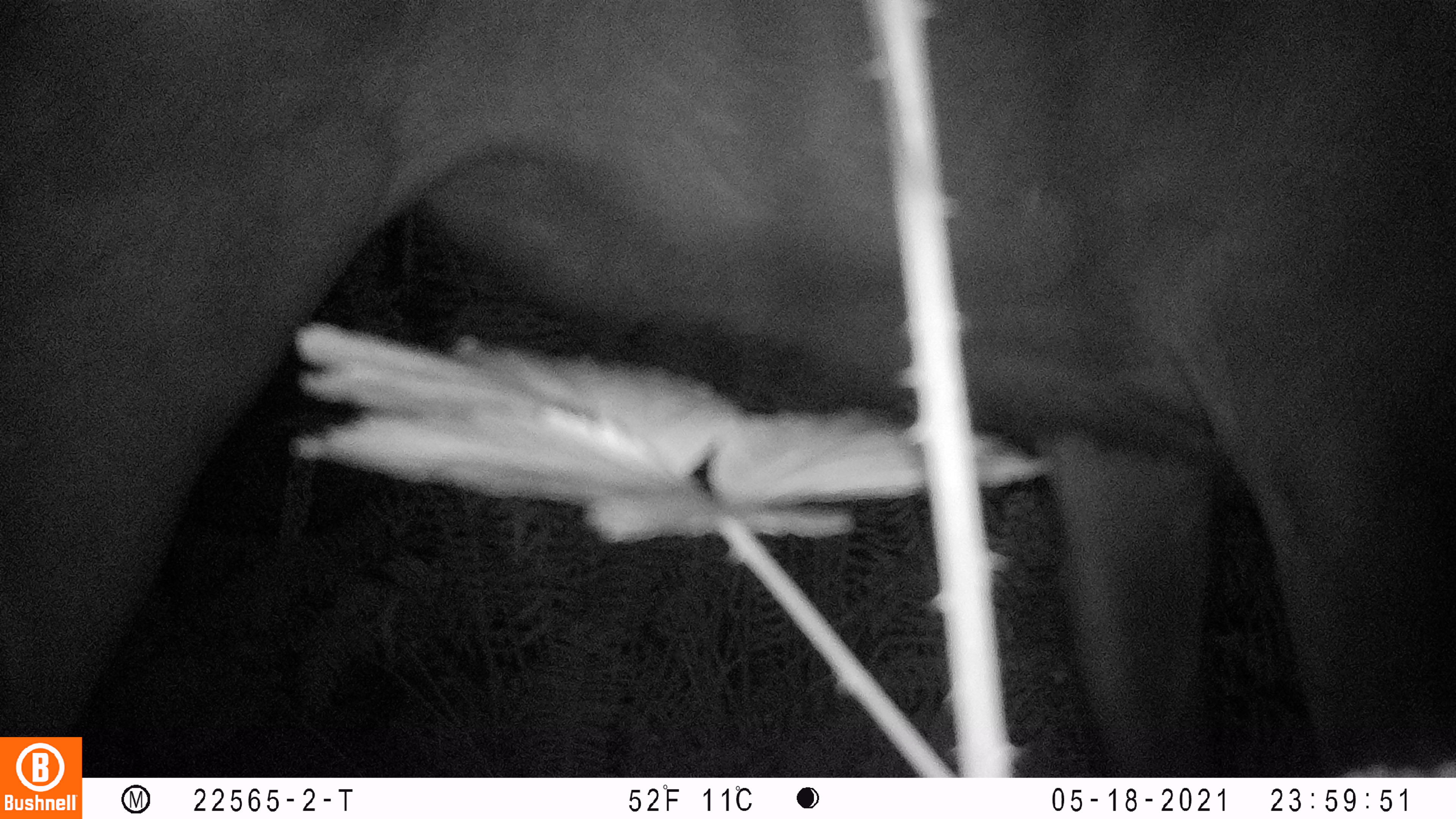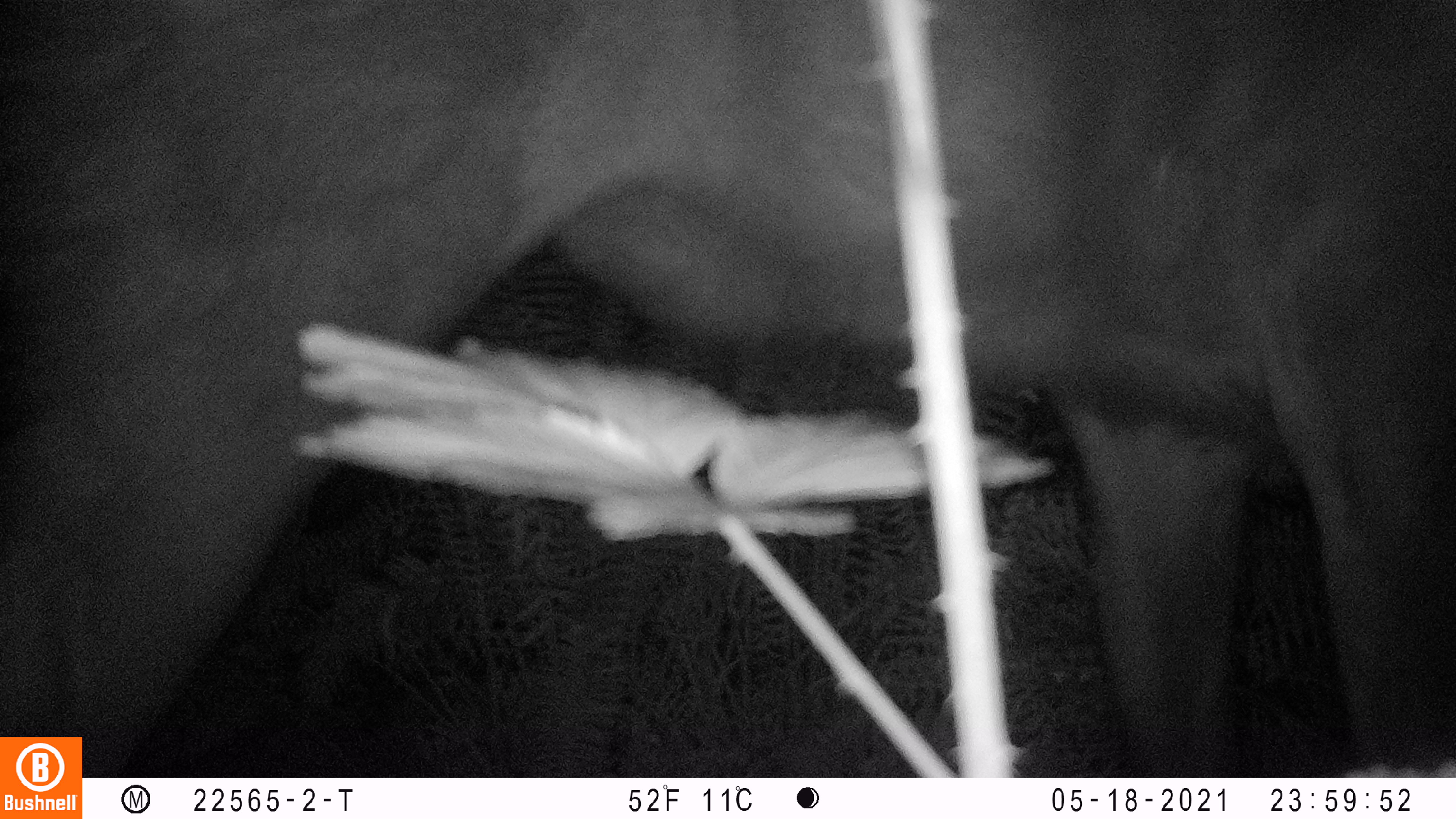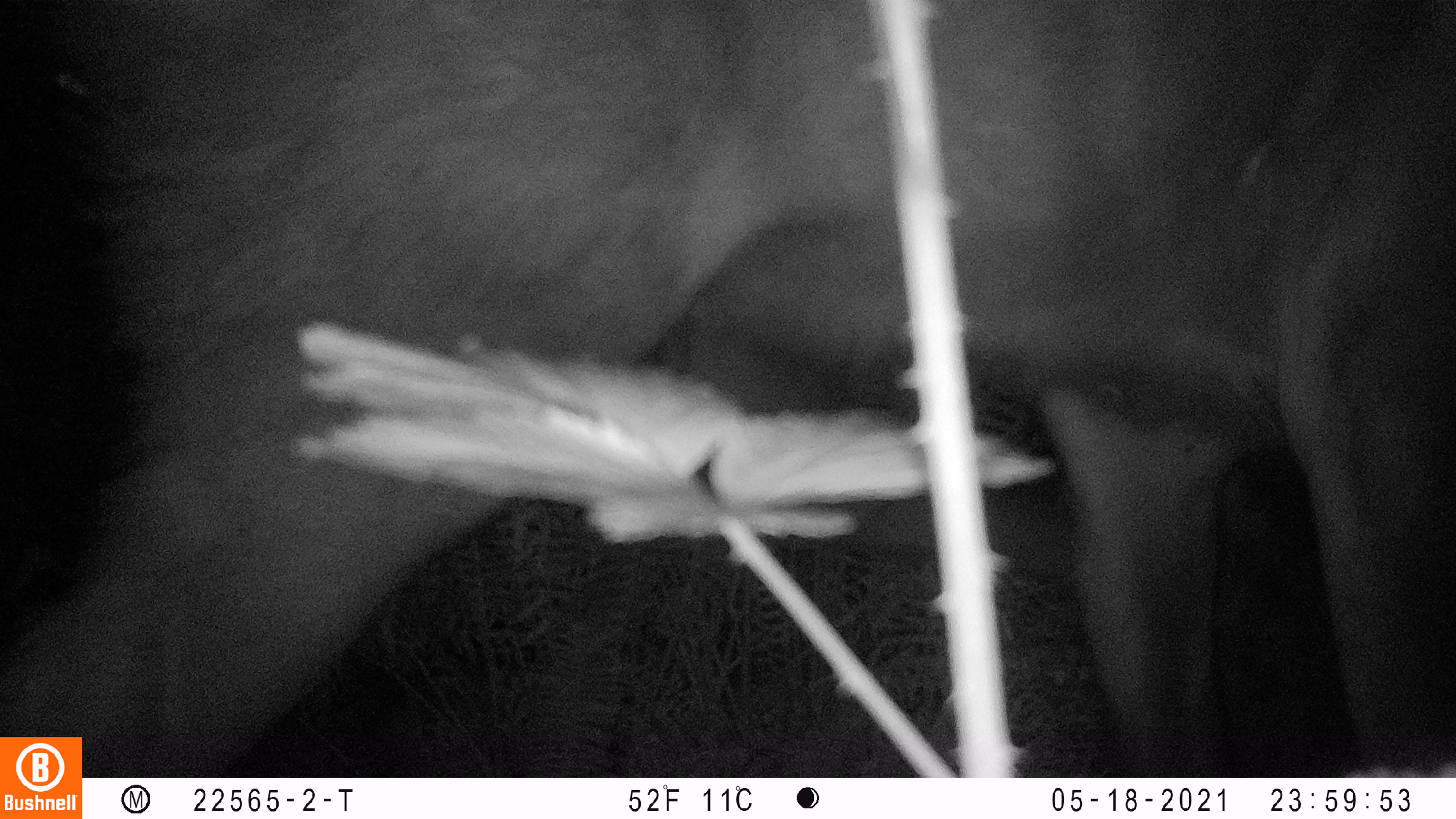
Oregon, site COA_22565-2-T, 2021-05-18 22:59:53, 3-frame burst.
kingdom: Animalia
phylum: Chordata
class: Mammalia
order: Artiodactyla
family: Cervidae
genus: Cervus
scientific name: Cervus canadensis roosevelti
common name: roosevelt elk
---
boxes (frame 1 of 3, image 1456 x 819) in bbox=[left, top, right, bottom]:
roosevelt elk: bbox=[2, 4, 1449, 734]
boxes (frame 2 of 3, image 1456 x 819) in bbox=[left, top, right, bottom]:
roosevelt elk: bbox=[2, 7, 1451, 734]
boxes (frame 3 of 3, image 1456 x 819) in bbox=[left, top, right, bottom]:
roosevelt elk: bbox=[84, 5, 1449, 775]